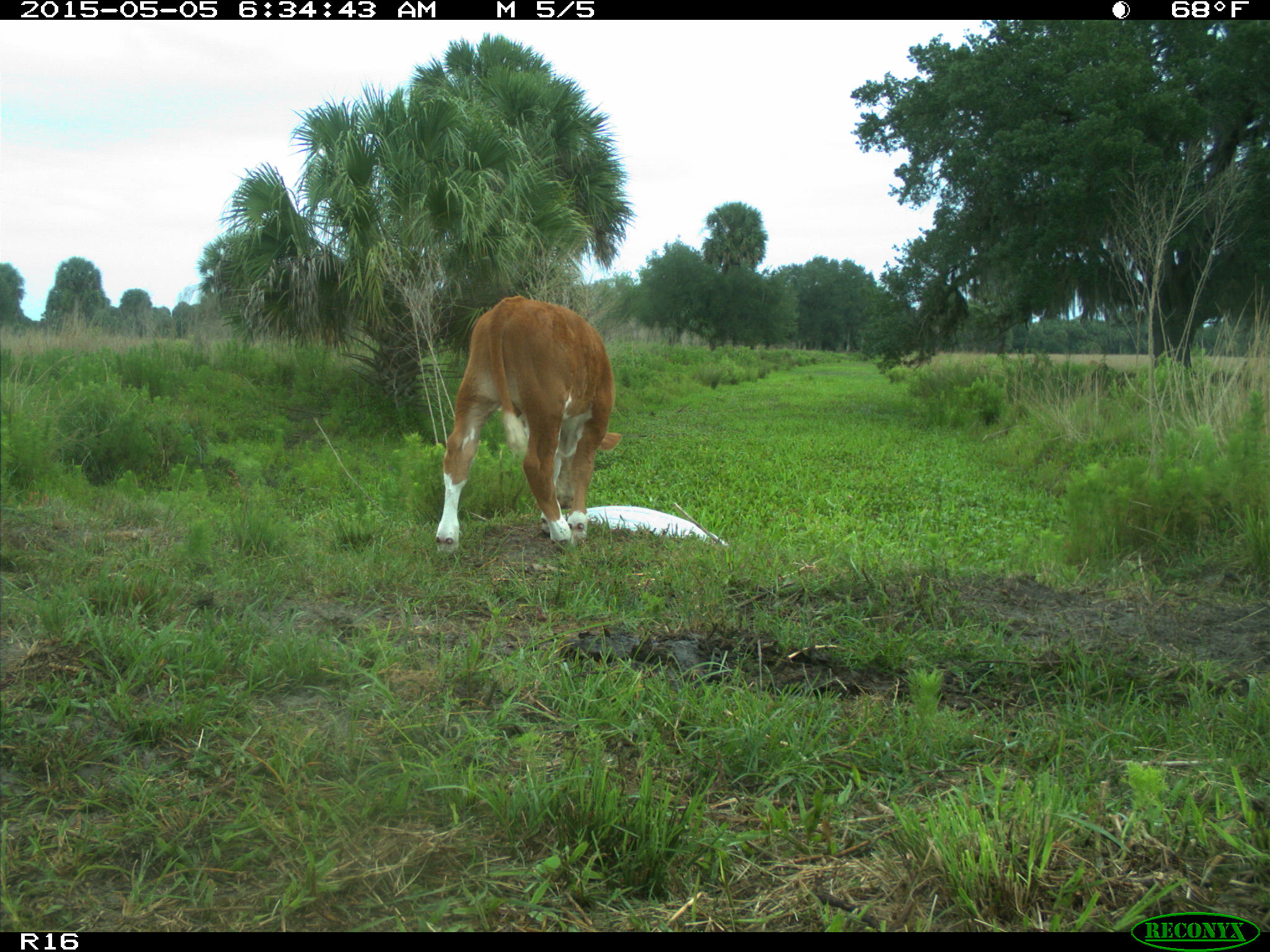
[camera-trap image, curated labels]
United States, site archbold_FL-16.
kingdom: Animalia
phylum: Chordata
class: Mammalia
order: Artiodactyla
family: Bovidae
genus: Bos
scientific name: Bos taurus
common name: domestic cow